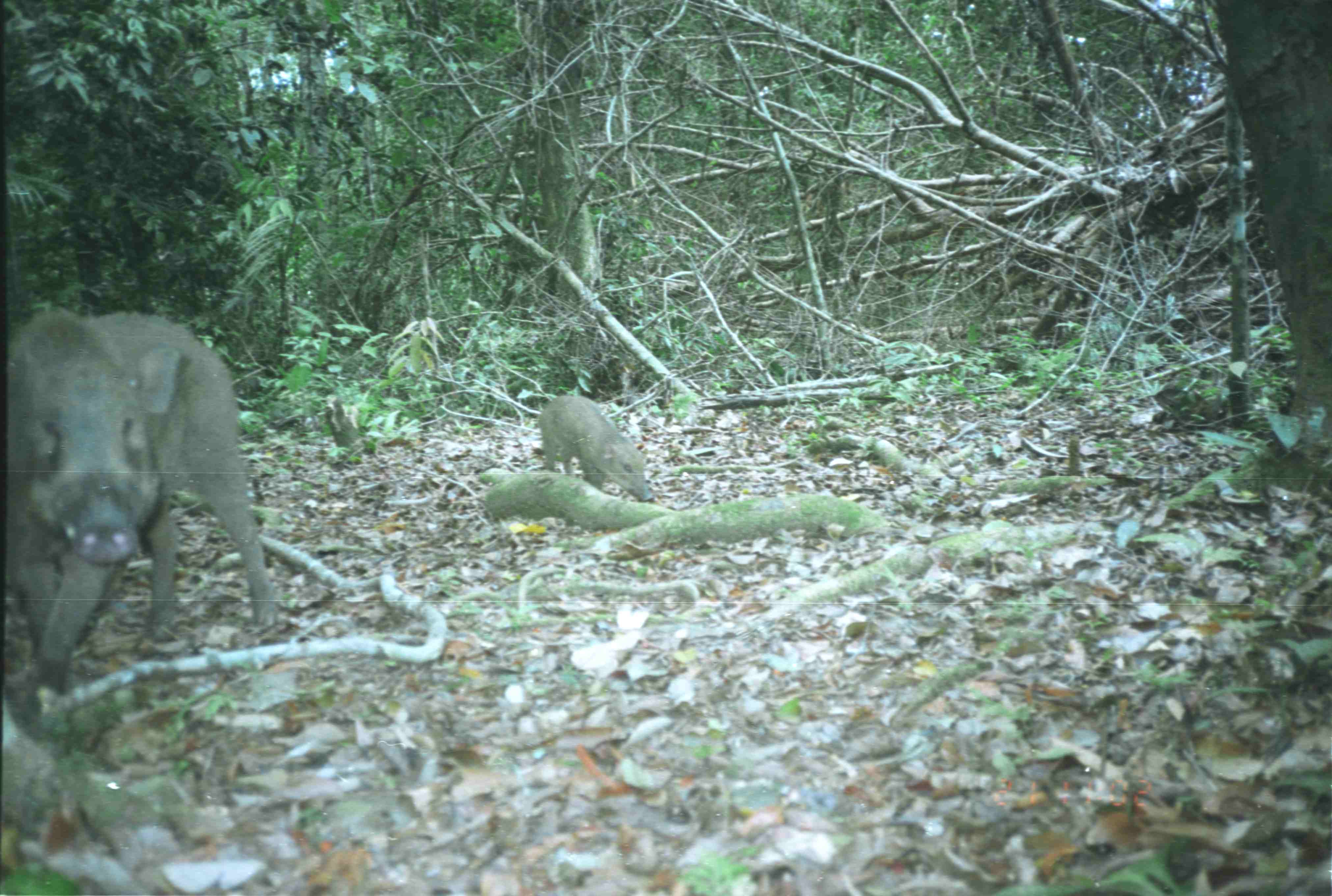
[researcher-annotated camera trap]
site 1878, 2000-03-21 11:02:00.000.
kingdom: Animalia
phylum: Chordata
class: Mammalia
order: Artiodactyla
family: Suidae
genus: Sus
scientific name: Sus scrofa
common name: wild boar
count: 2